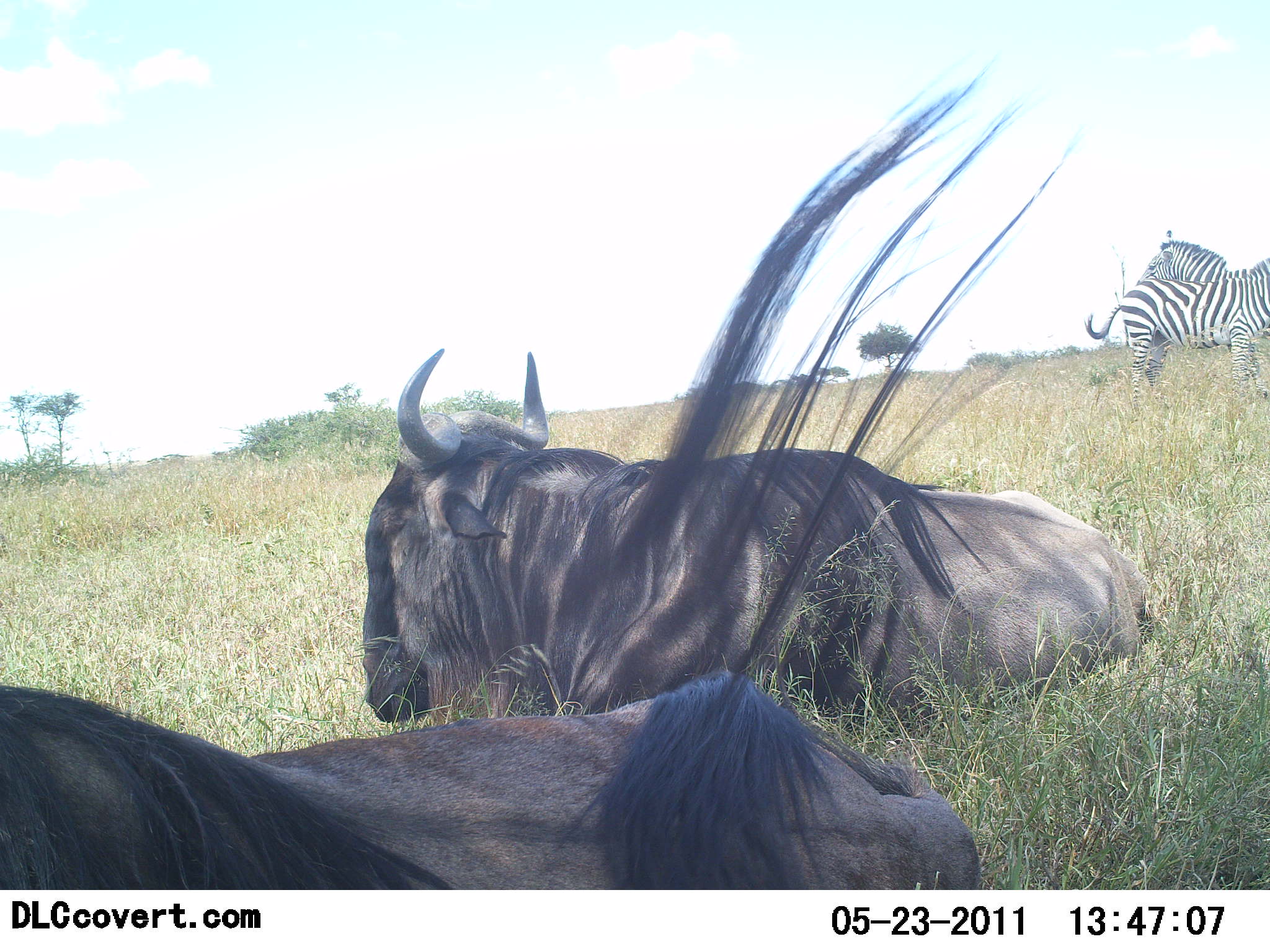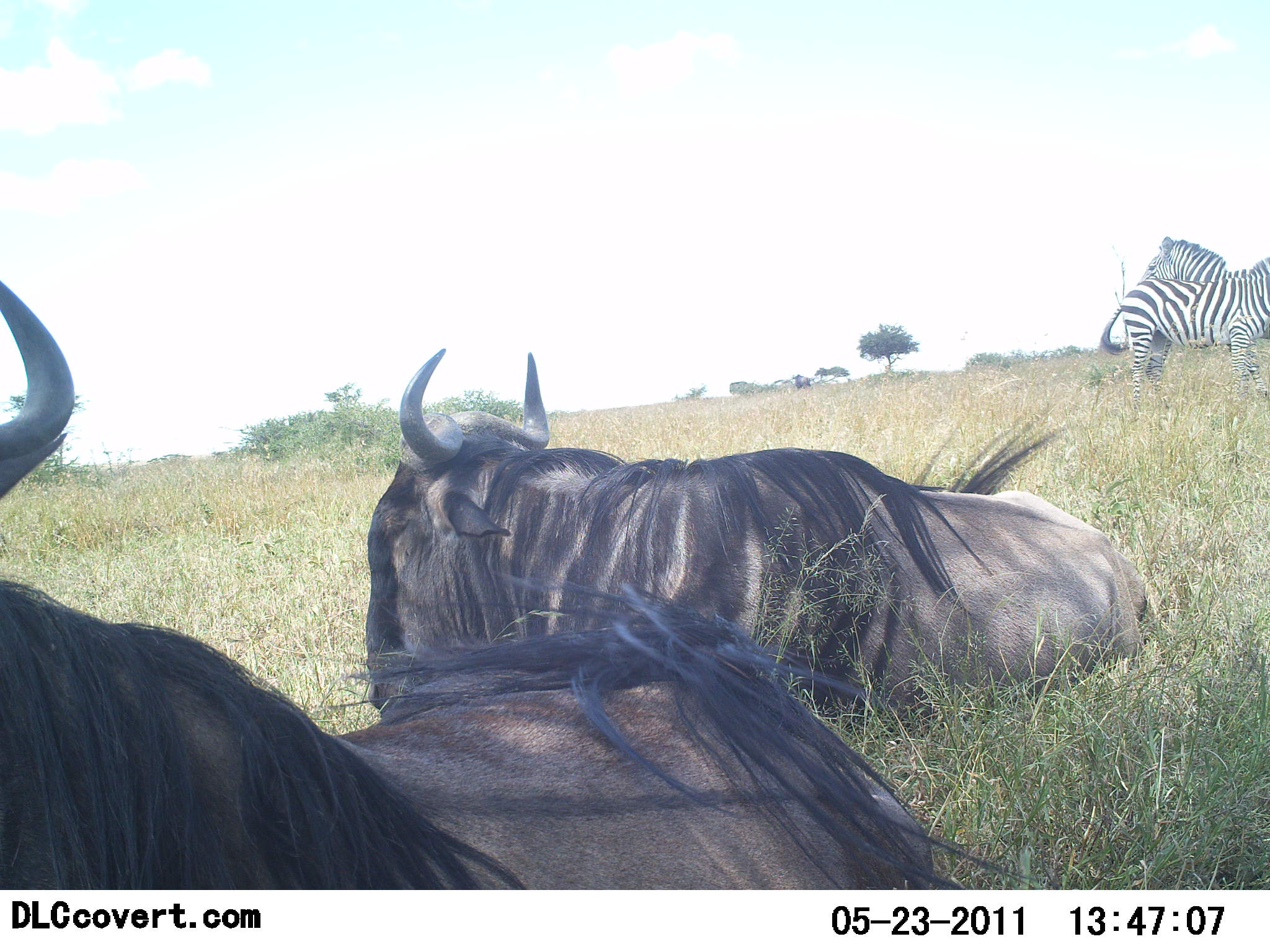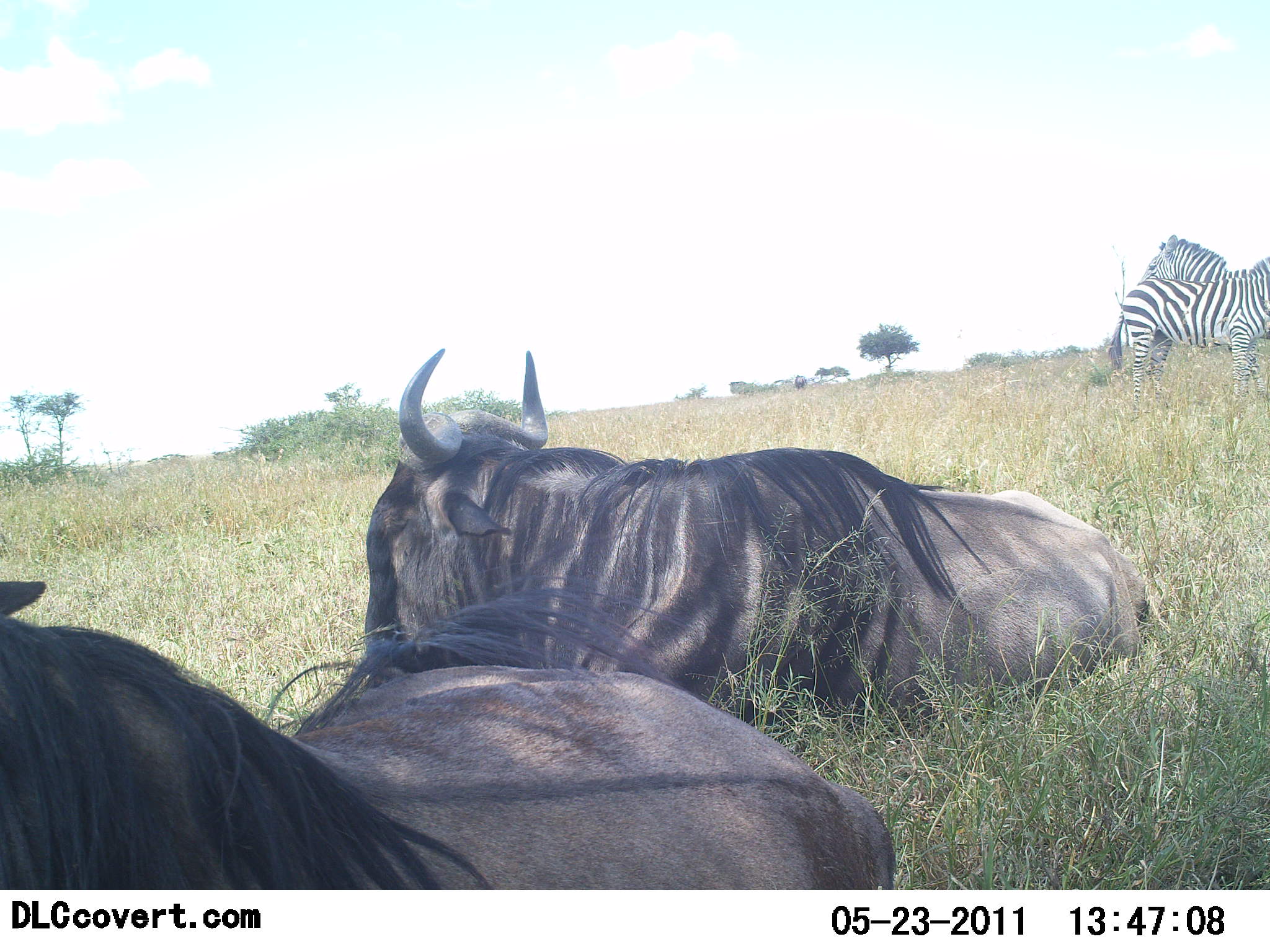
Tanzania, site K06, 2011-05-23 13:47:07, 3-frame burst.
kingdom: Animalia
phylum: Chordata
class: Mammalia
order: Artiodactyla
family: Bovidae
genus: Connochaetes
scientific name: Connochaetes taurinus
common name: blue wildebeest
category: wildebeest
Wildebeest (blue wildebeest) (Connochaetes taurinus), count 2. Behavior (volunteer vote fractions): standing 0%, resting 100%, moving 0%, interacting 0%. Young present (vote fraction): 0%. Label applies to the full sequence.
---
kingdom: Animalia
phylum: Chordata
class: Mammalia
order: Perissodactyla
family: Equidae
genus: Equus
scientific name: Equus quagga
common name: plains zebra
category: zebra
Zebra (plains zebra) (Equus quagga), count 2. Behavior (volunteer vote fractions): standing 100%, resting 0%, moving 0%, interacting 0%. Young present (vote fraction): 0%. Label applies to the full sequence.